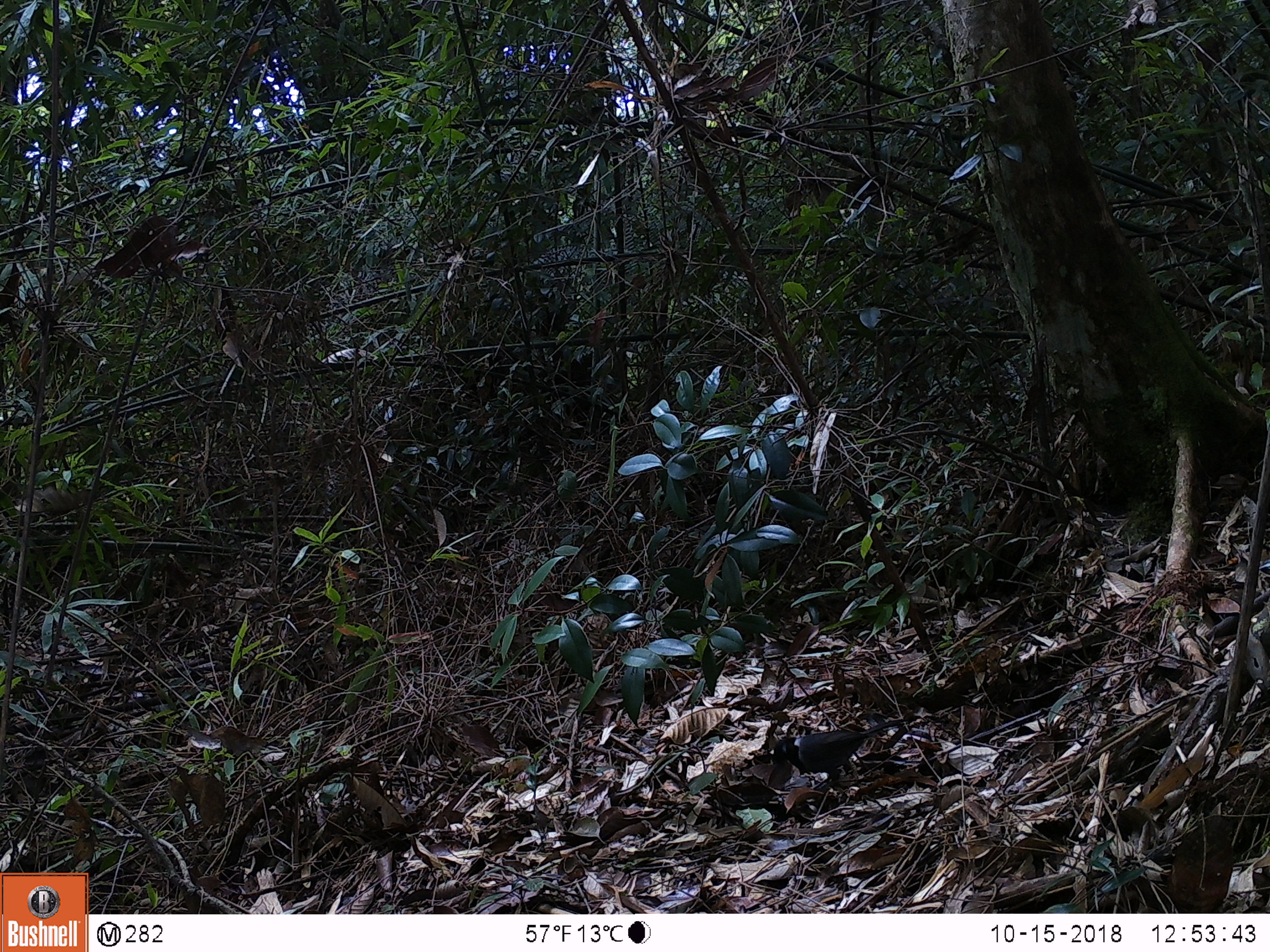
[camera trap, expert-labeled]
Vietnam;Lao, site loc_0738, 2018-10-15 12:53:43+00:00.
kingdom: Animalia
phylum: Chordata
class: Aves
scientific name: Aves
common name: bird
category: unidentified bird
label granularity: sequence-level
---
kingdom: Animalia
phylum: Chordata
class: Mammalia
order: Rodentia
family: Sciuridae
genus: Dremomys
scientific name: Dremomys rufigenis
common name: red-cheeked squirrel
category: red cheeked squirrel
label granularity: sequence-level